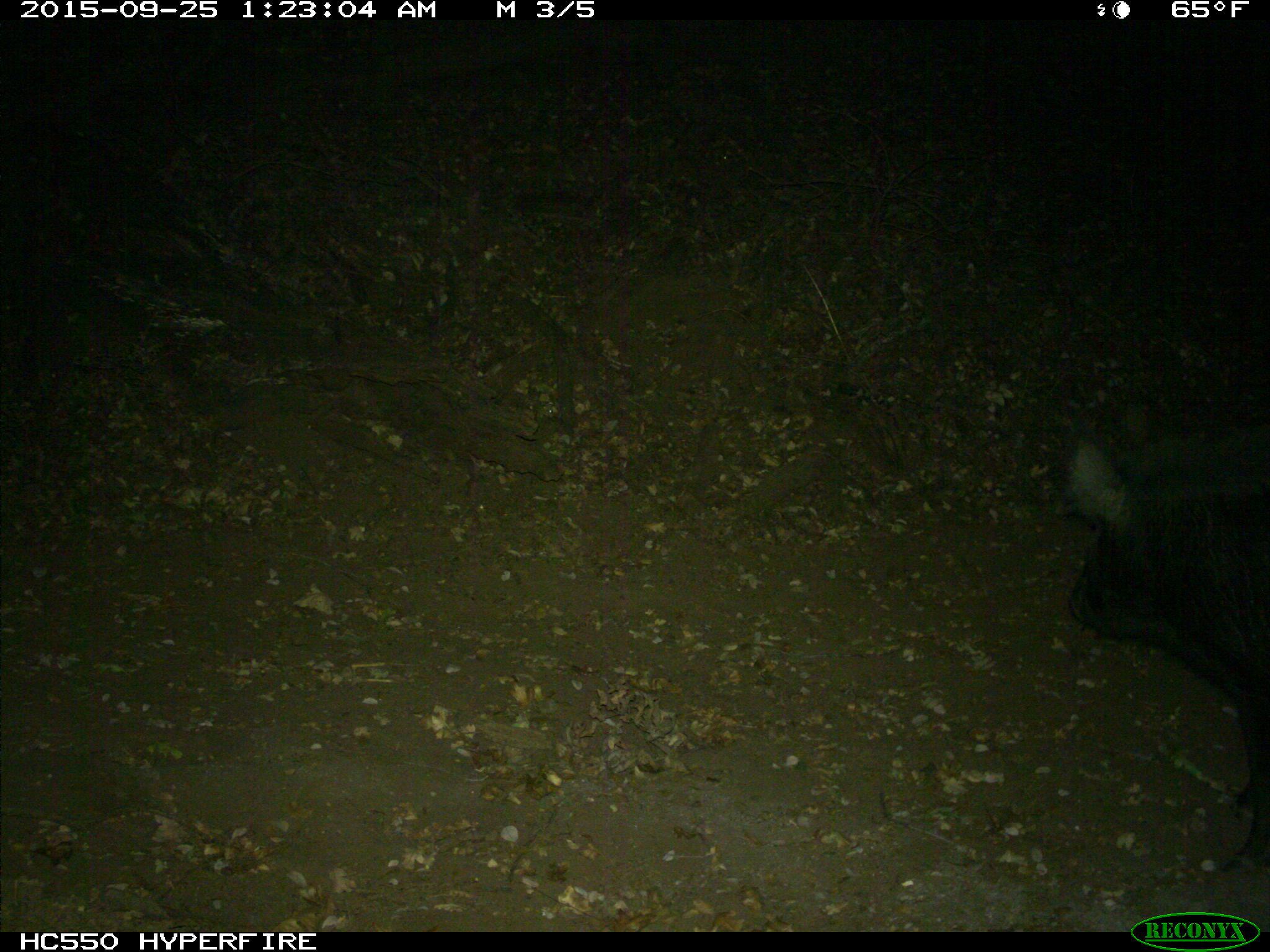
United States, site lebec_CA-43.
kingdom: Animalia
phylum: Chordata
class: Mammalia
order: Artiodactyla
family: Suidae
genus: Sus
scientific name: Sus scrofa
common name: wild boar